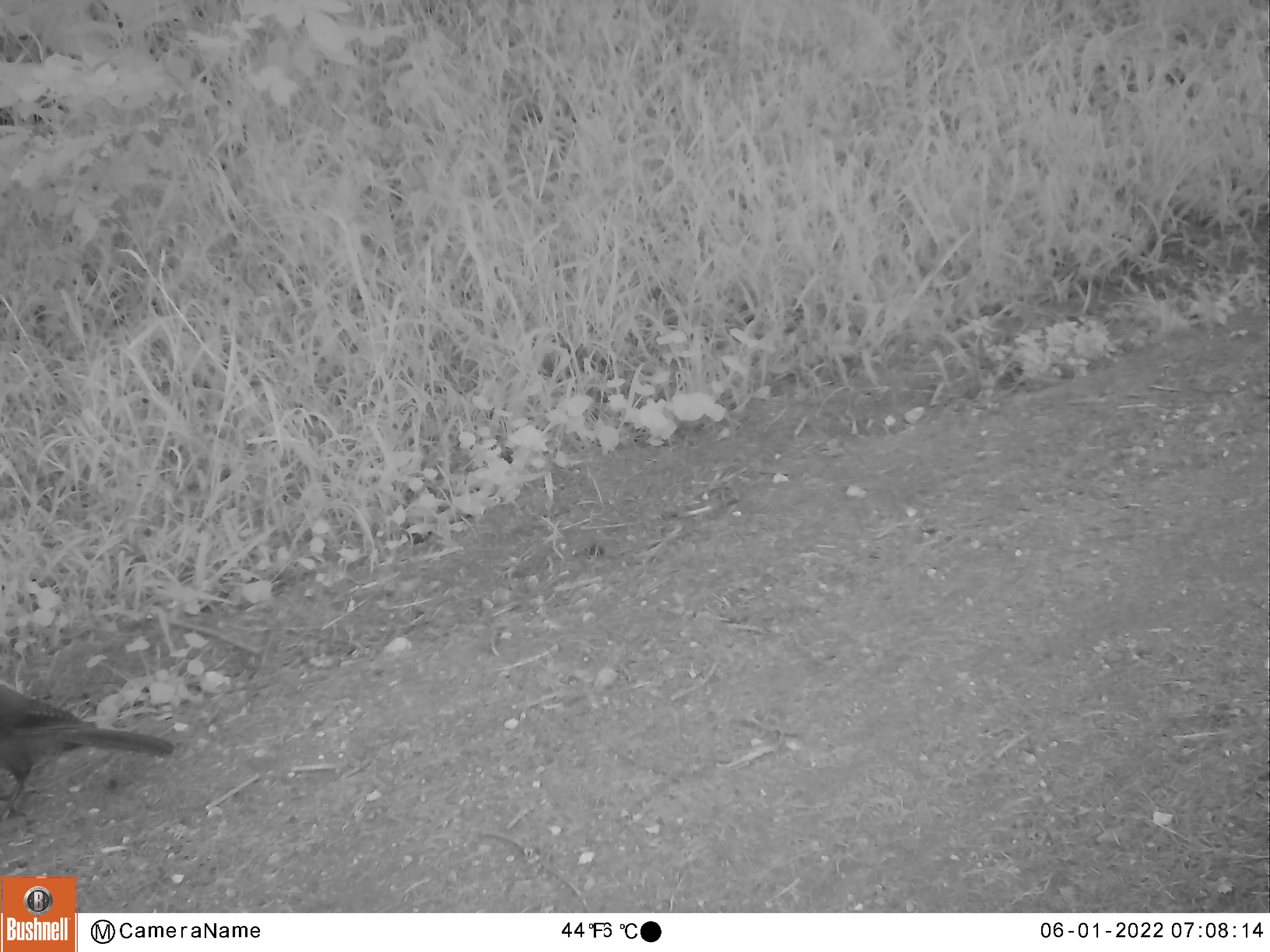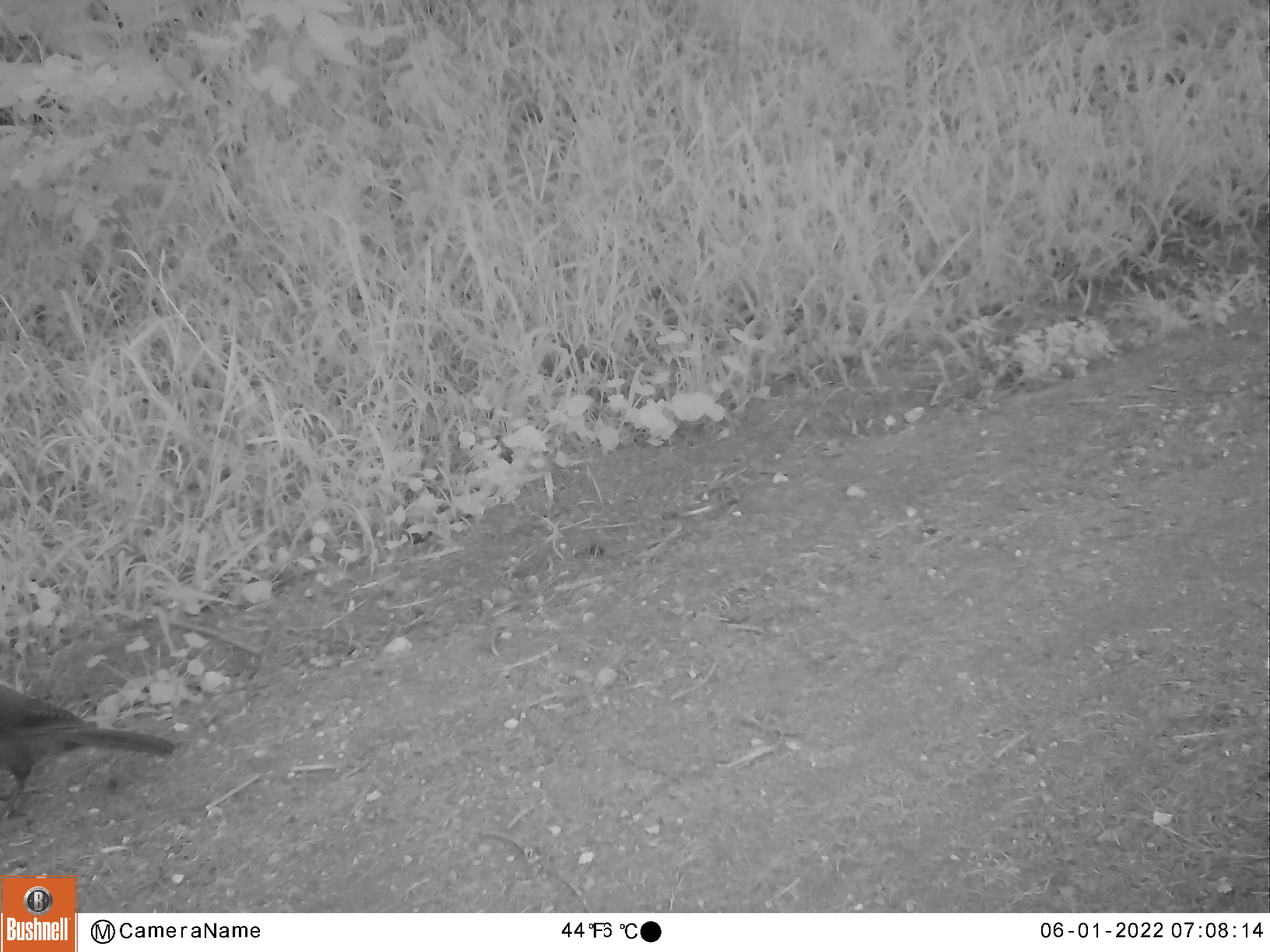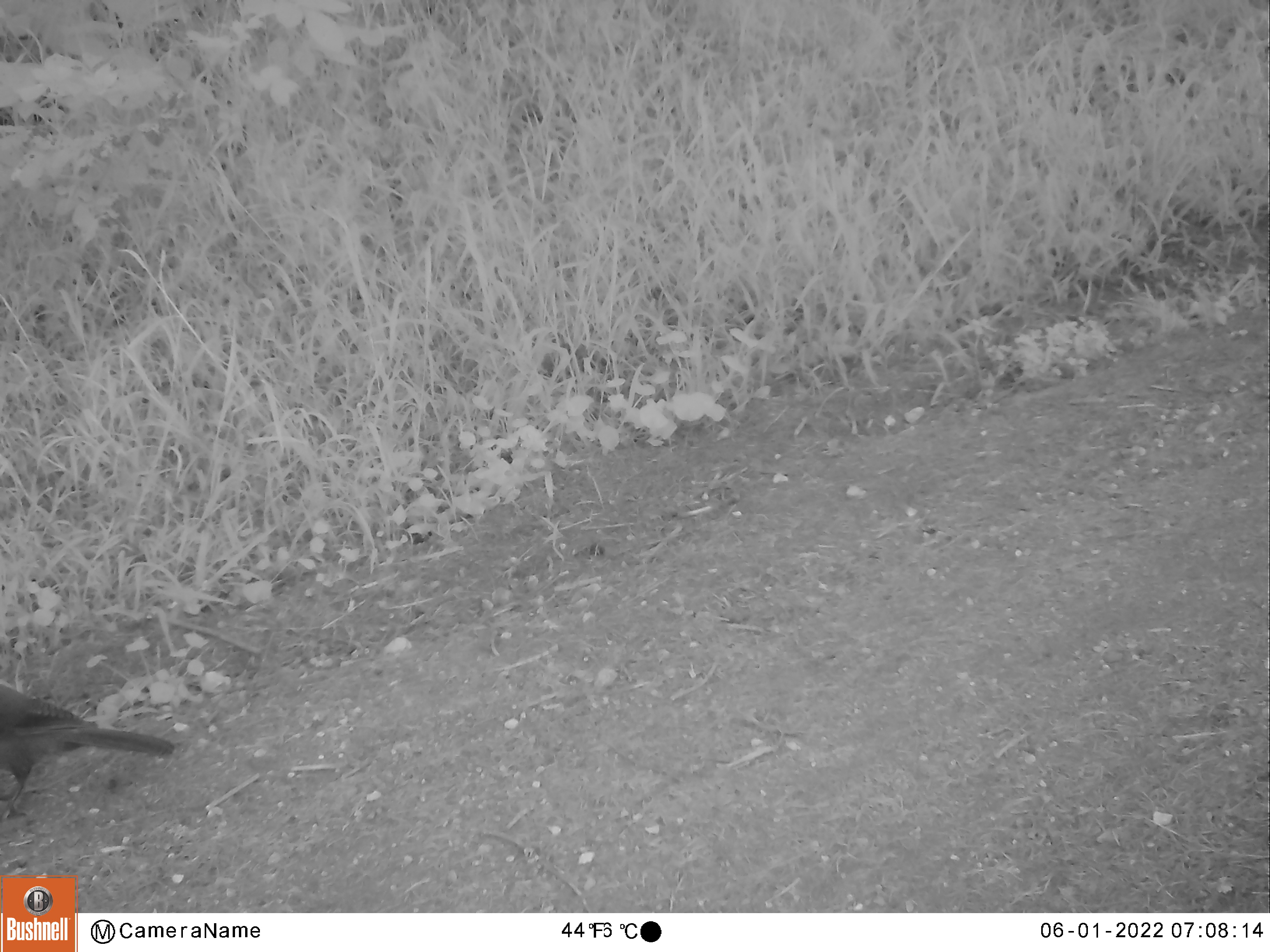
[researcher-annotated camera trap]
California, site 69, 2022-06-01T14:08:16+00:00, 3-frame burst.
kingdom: Animalia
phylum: Chordata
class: Aves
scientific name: Aves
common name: bird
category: unknown bird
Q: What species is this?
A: Unknown bird (bird) (Aves).